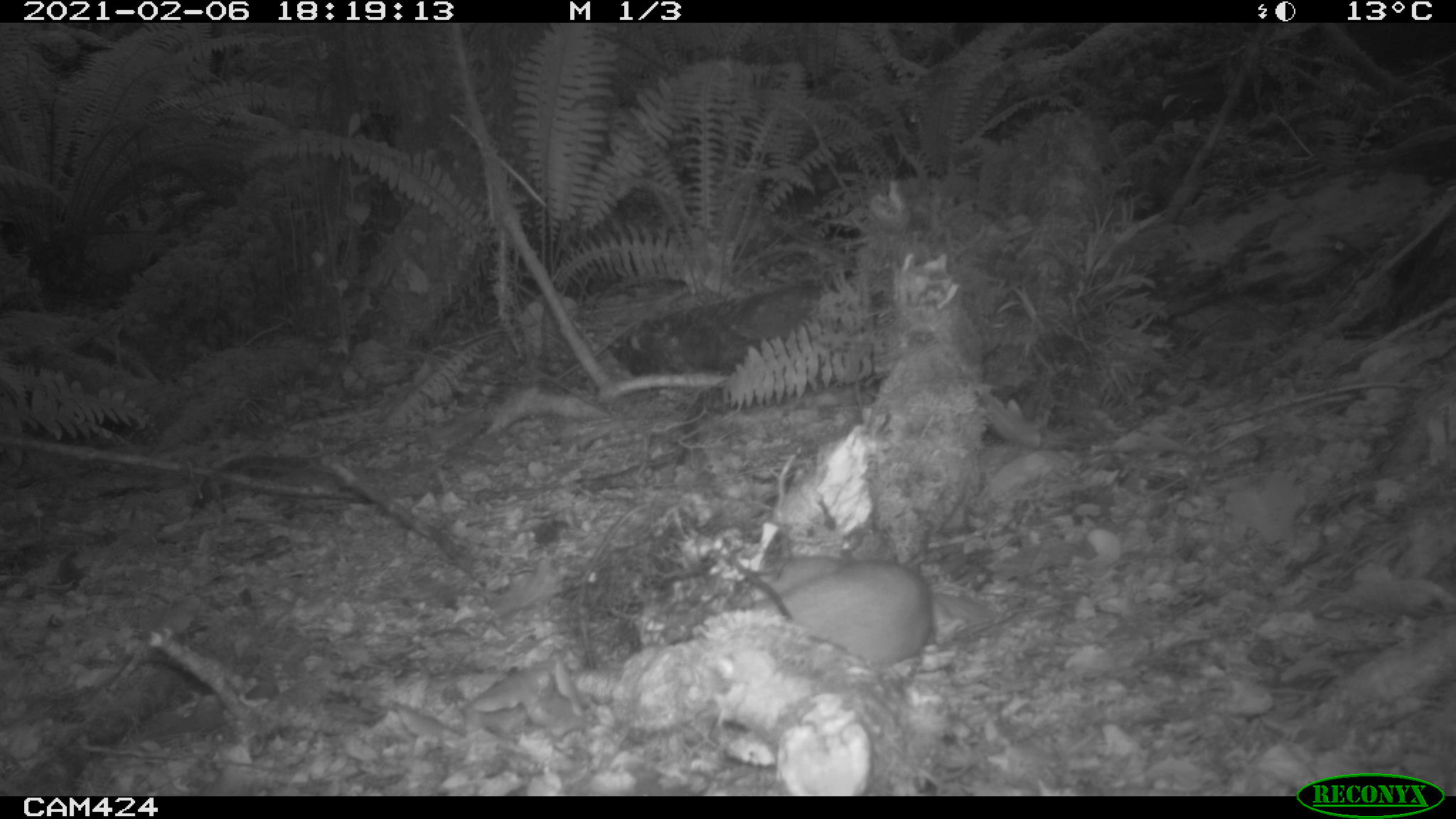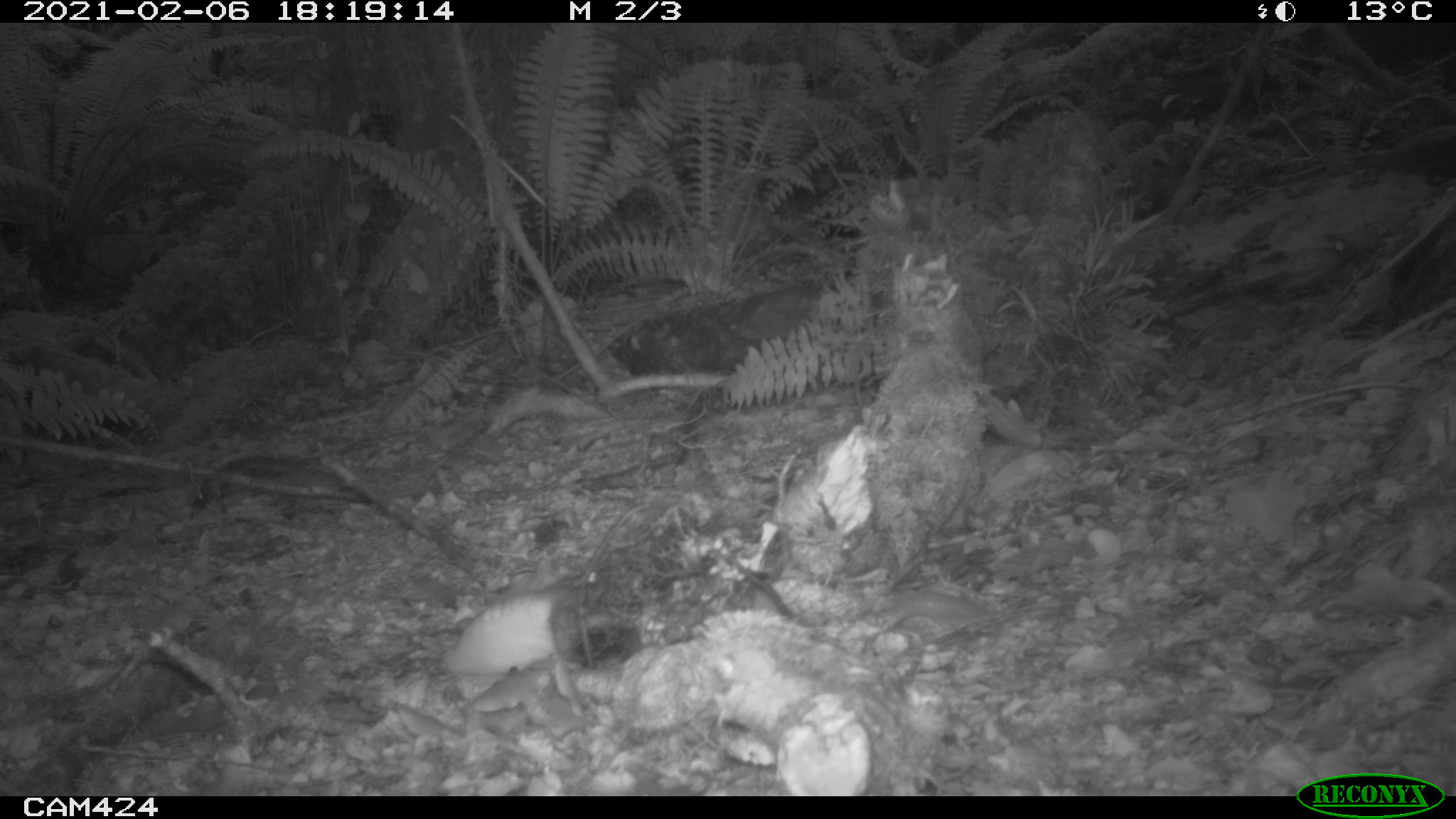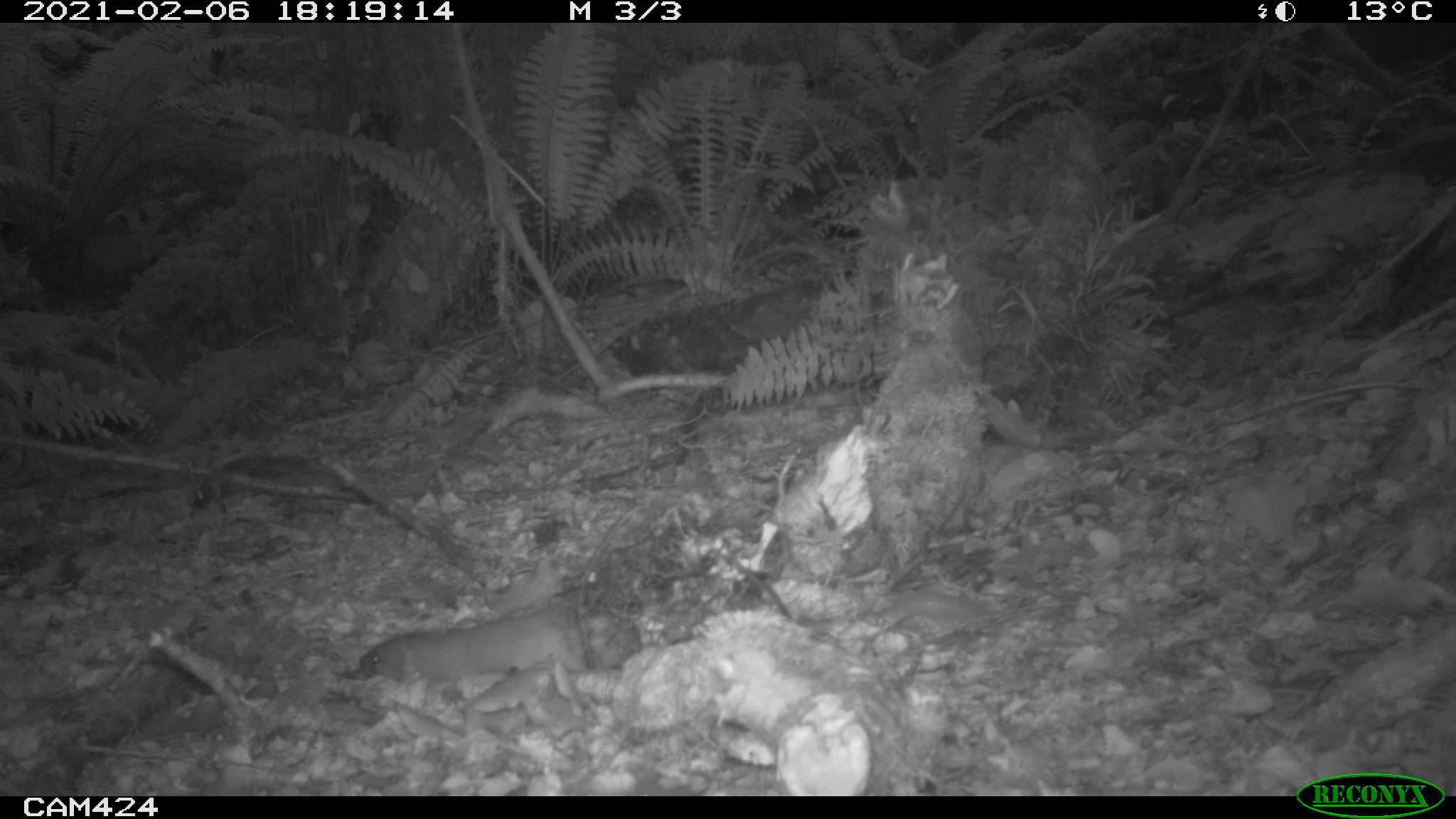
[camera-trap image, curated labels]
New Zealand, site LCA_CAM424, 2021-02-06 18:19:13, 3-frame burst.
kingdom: Animalia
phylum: Chordata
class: Mammalia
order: Carnivora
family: Mustelidae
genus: Mustela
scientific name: Mustela erminea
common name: stoat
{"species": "stoat (Mustela erminea)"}